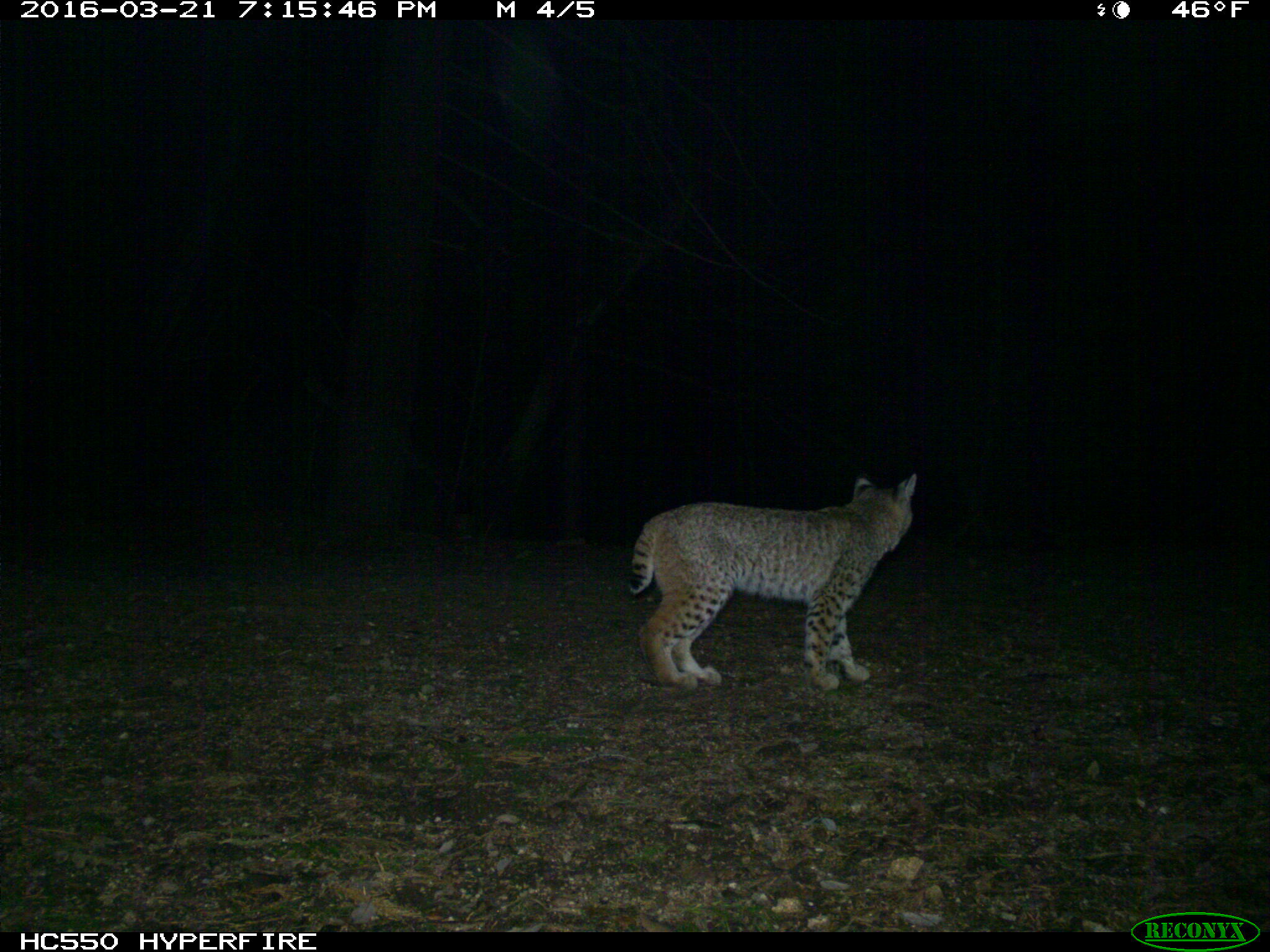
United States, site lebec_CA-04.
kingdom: Animalia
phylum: Chordata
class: Mammalia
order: Carnivora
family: Felidae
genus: Lynx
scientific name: Lynx rufus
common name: bobcat